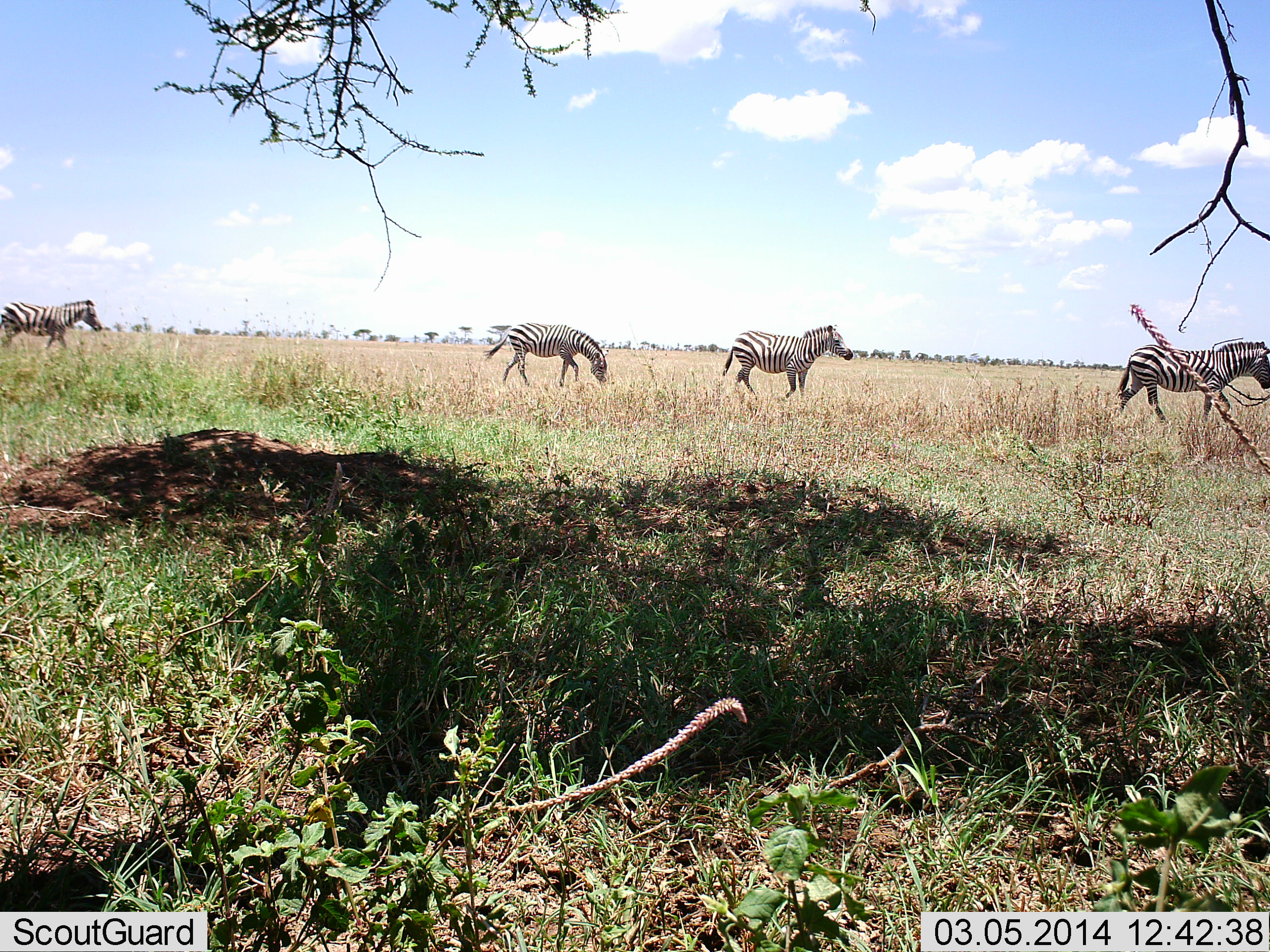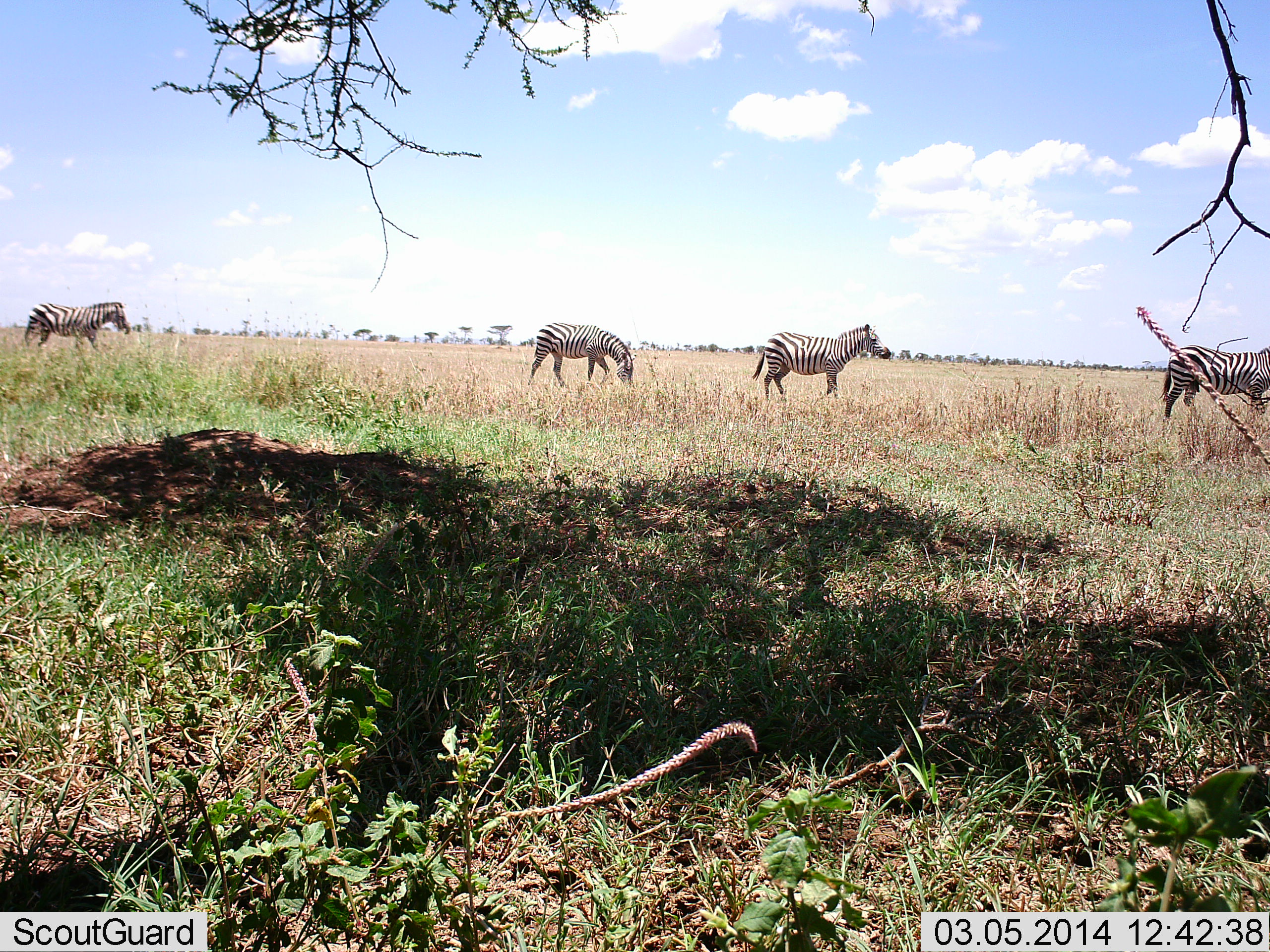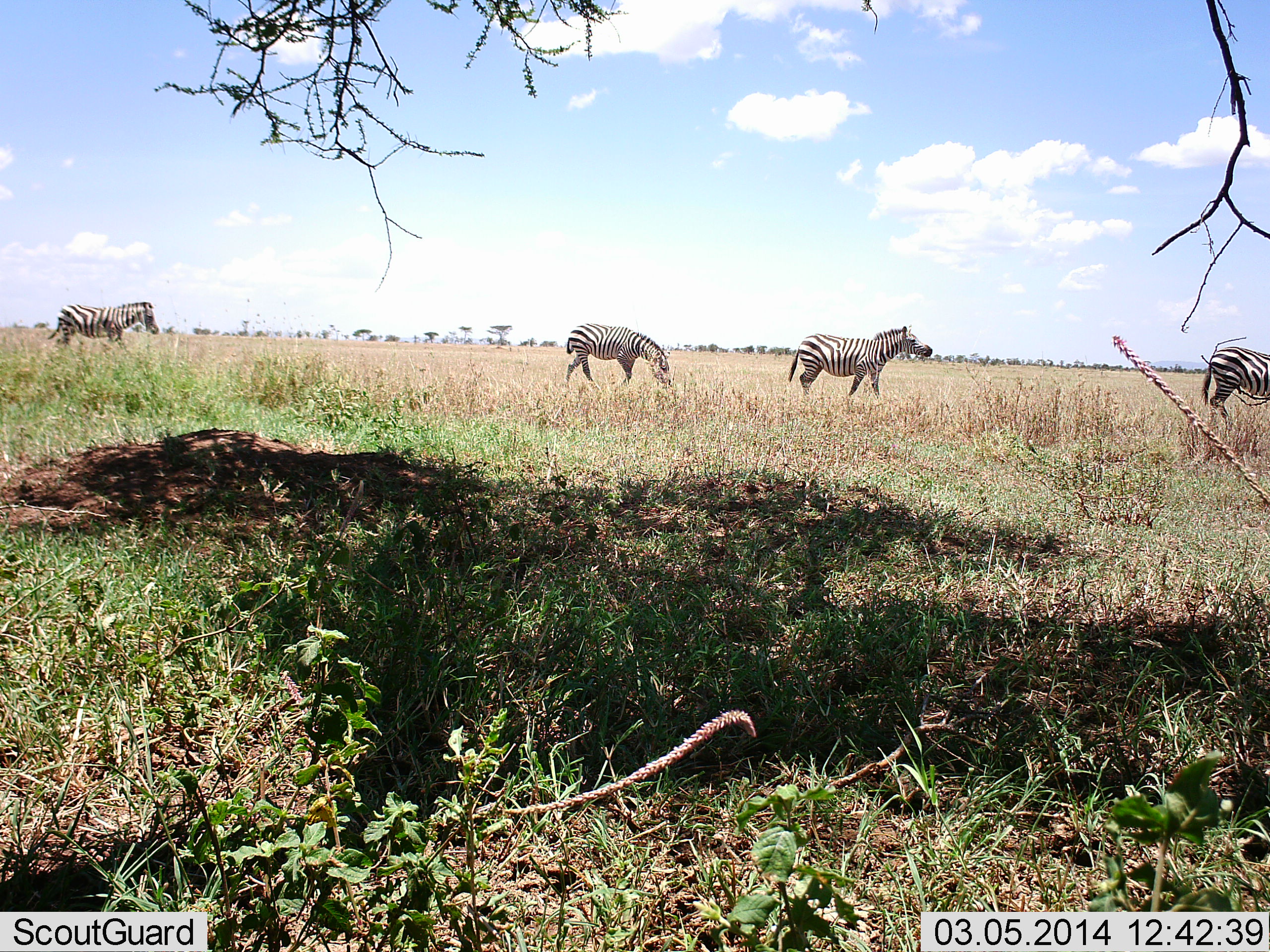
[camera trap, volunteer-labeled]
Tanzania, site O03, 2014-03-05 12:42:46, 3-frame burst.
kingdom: Animalia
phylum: Chordata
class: Mammalia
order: Perissodactyla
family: Equidae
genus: Equus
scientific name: Equus quagga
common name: plains zebra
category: zebra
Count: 4.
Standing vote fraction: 0%.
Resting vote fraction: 0%.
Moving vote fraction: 100%.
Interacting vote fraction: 0%.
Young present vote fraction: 0%.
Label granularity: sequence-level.